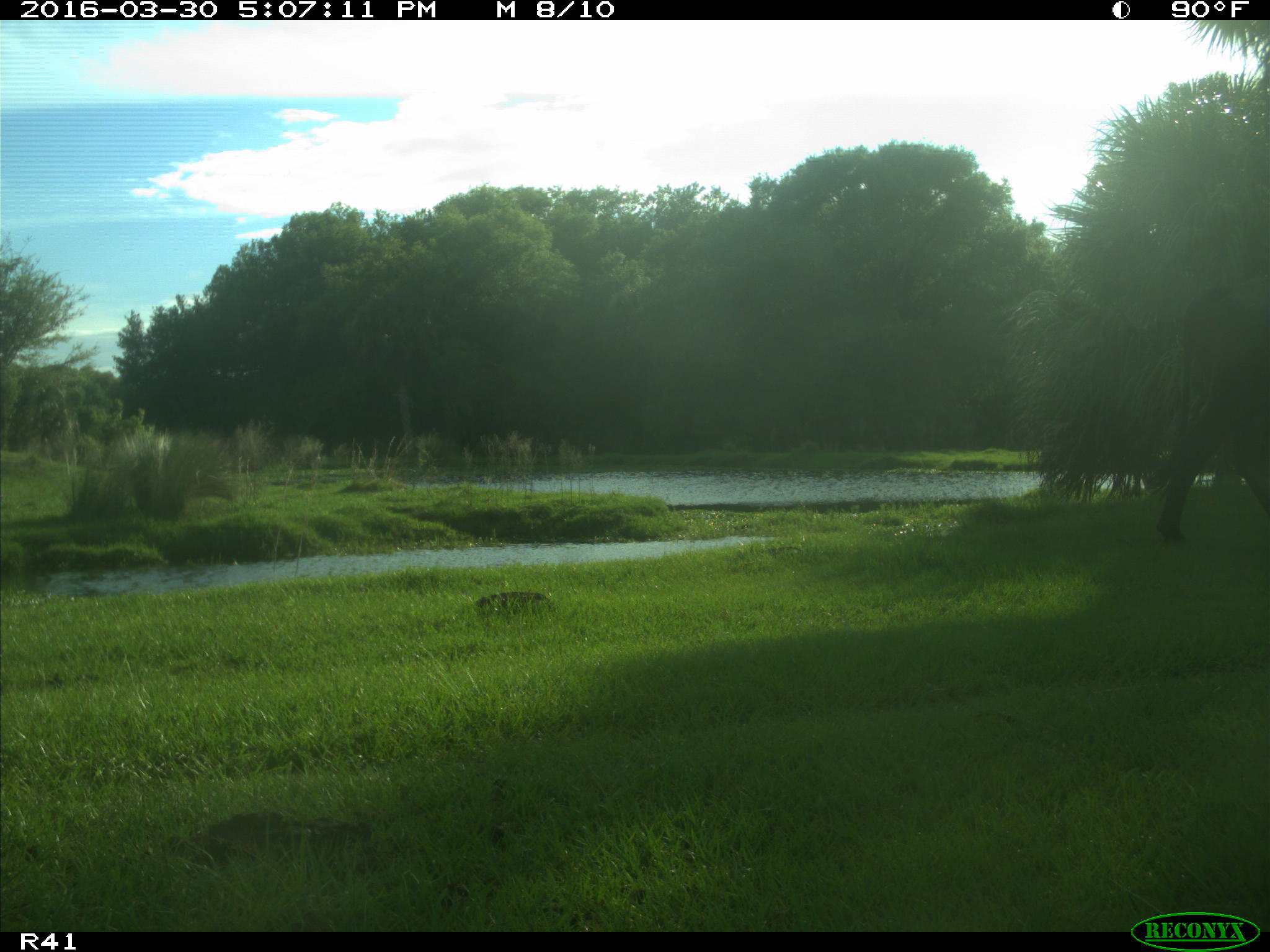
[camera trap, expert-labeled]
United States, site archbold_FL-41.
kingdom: Animalia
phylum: Chordata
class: Mammalia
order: Artiodactyla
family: Bovidae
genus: Bos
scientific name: Bos taurus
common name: domestic cow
Bos taurus (domestic cow).